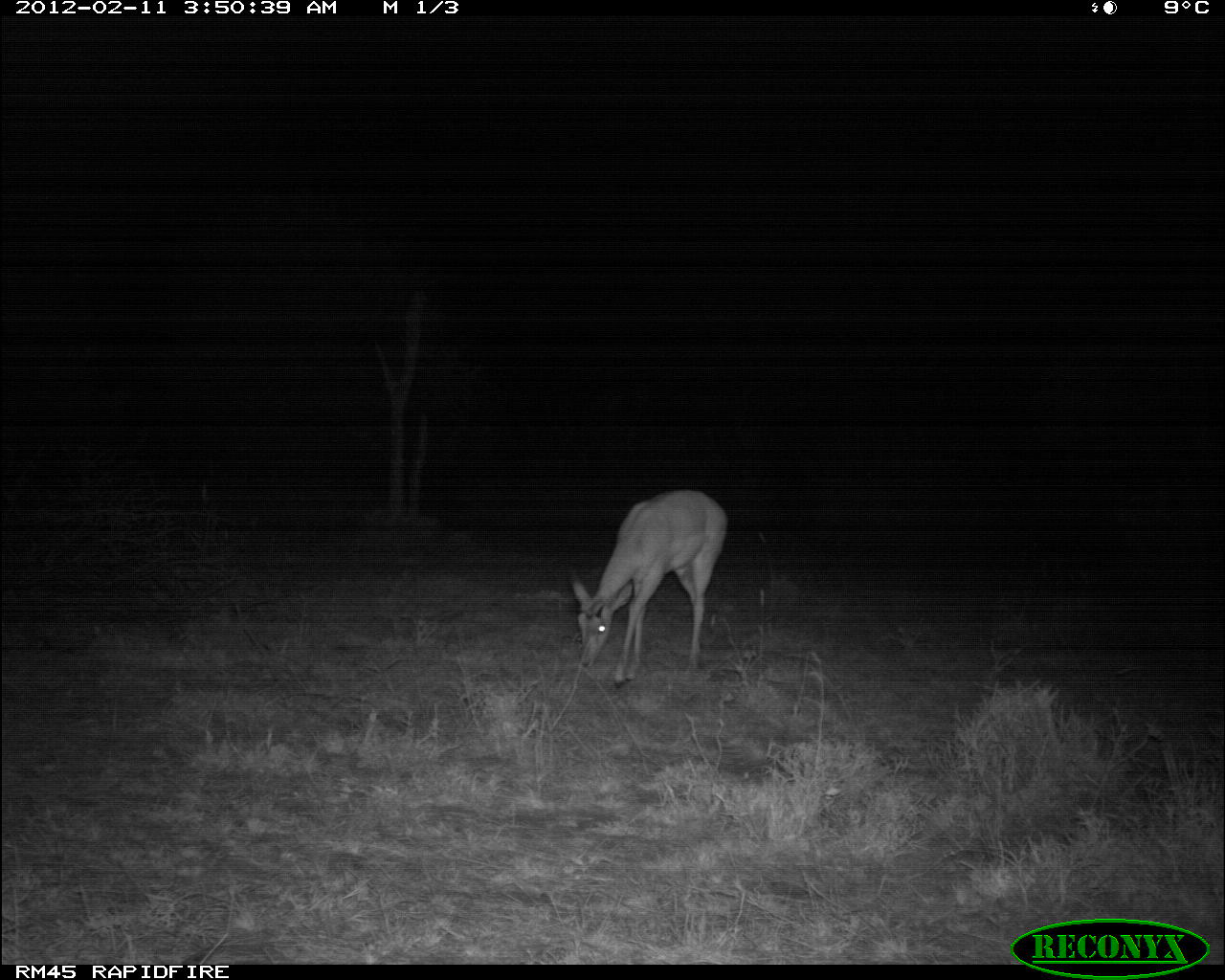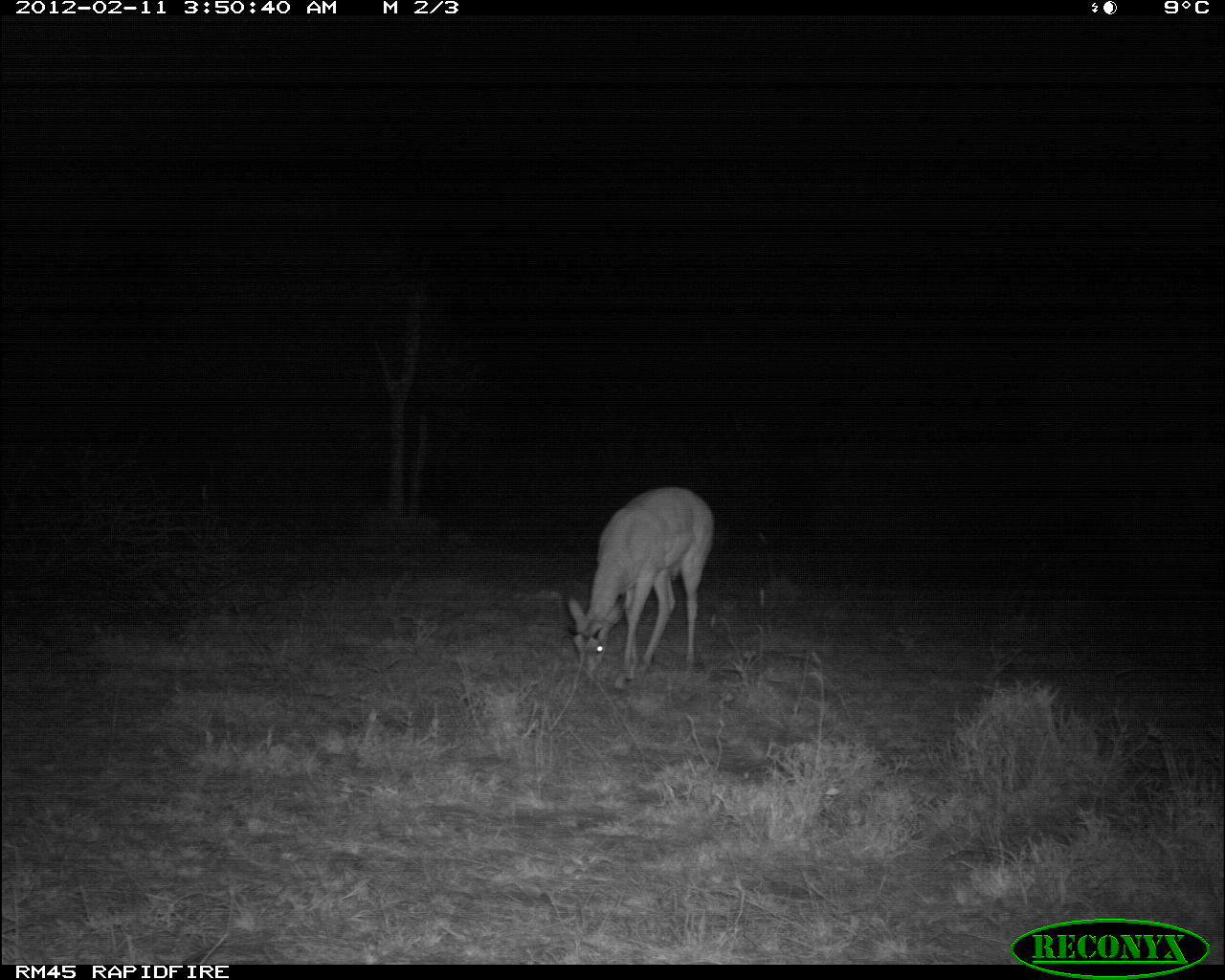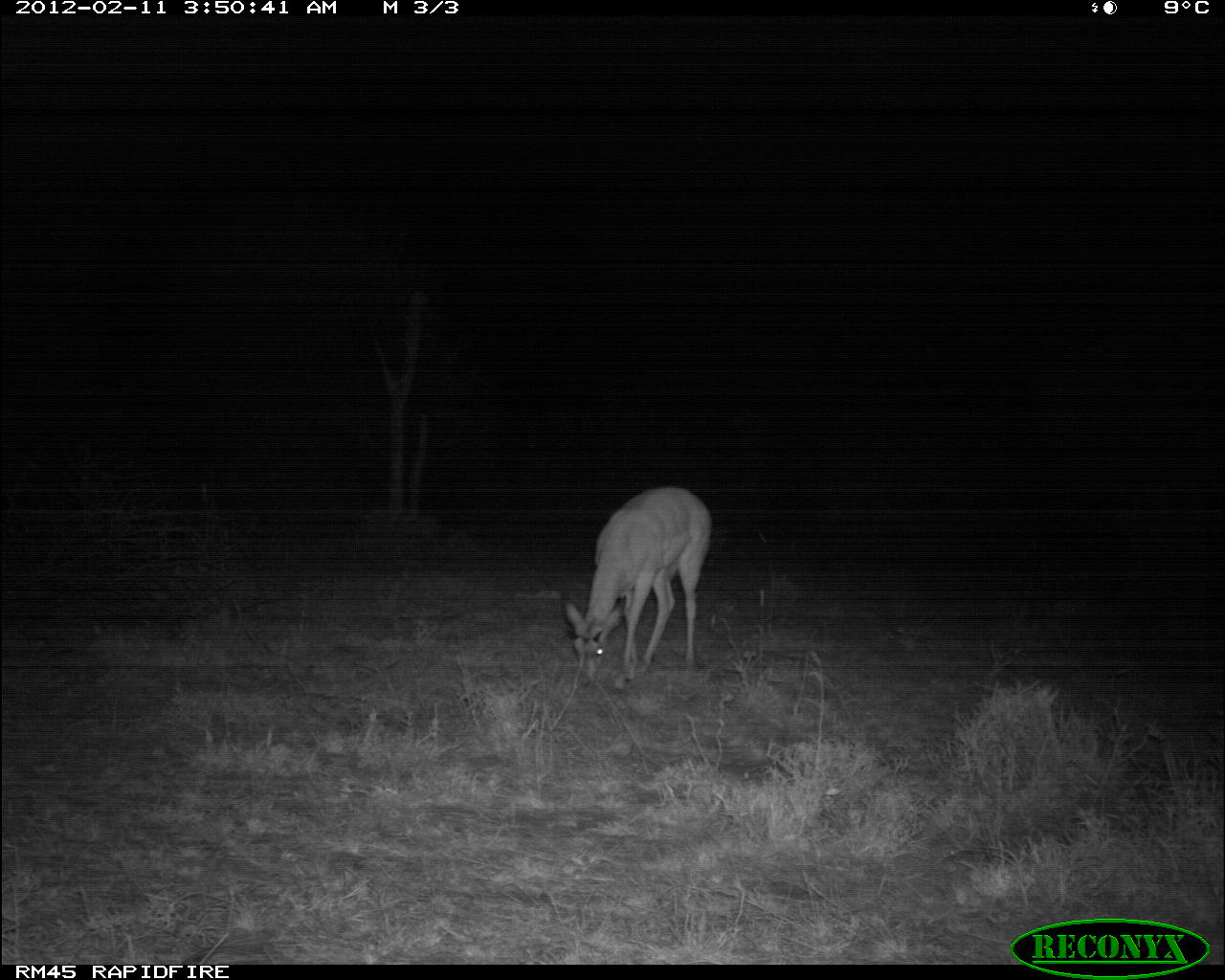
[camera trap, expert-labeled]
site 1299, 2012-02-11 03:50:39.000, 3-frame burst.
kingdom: Animalia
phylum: Chordata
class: Mammalia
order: Artiodactyla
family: Bovidae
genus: Aepyceros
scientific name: Aepyceros melampus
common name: impala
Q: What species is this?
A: Aepyceros melampus (impala).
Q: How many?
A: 1.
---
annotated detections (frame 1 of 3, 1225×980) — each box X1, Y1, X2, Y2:
aepyceros melampus: 570, 488, 728, 687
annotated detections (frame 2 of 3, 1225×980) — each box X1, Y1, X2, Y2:
aepyceros melampus: 566, 484, 714, 690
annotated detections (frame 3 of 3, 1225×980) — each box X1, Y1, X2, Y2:
aepyceros melampus: 563, 486, 712, 689